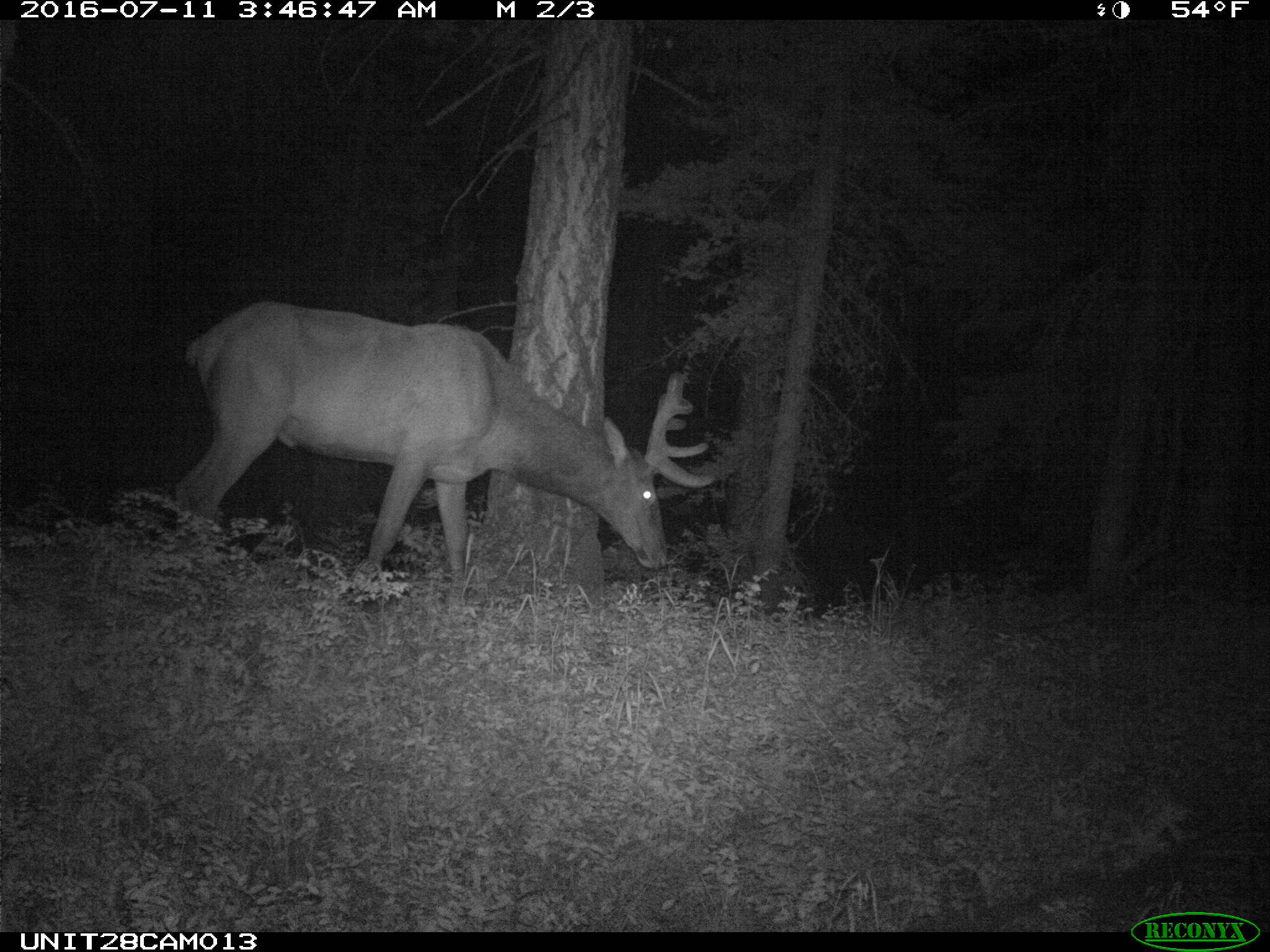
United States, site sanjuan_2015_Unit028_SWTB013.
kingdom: Animalia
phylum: Chordata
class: Mammalia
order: Artiodactyla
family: Cervidae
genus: Cervus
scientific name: Cervus elaphus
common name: red deer